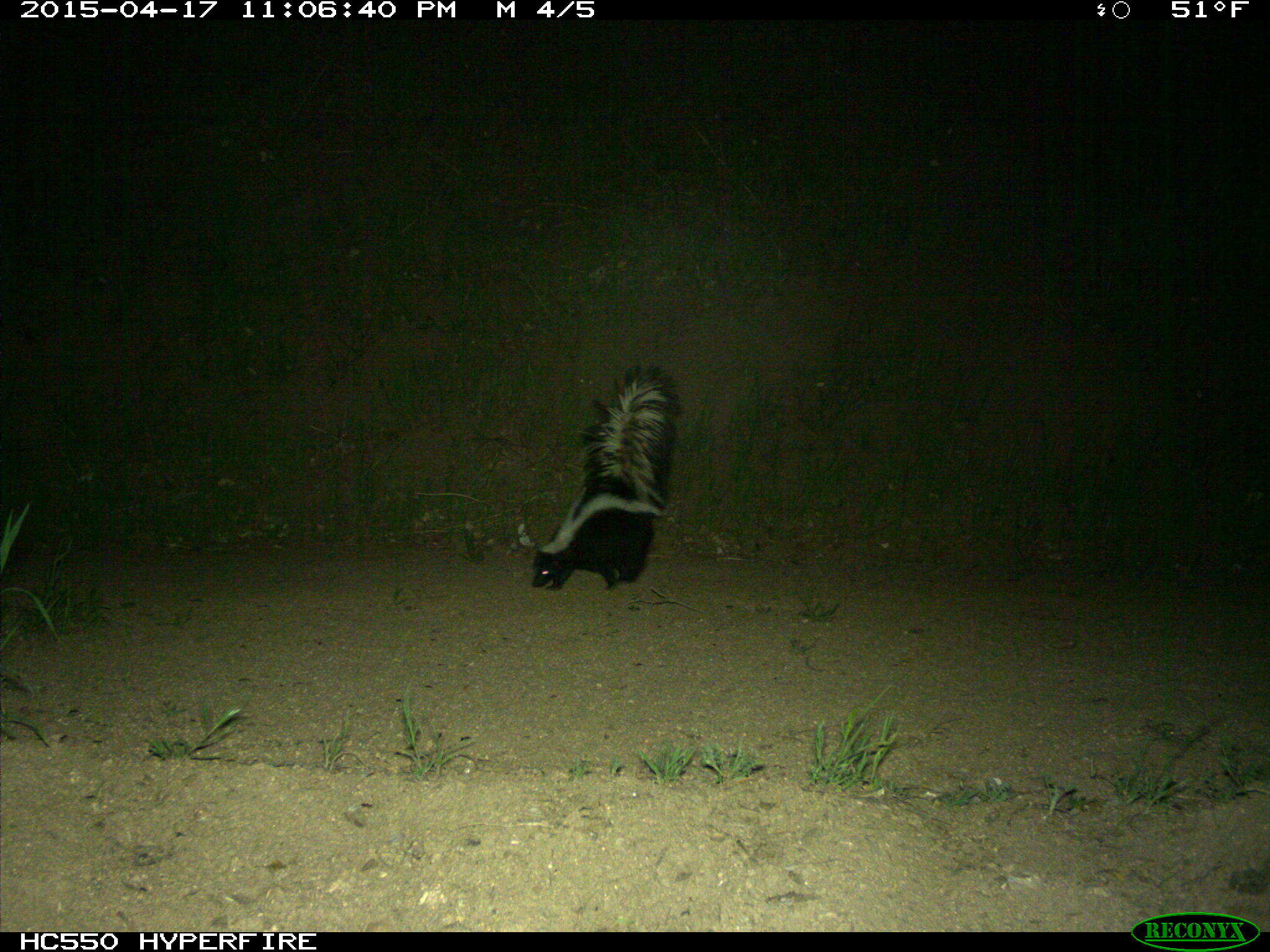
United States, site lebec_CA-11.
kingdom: Animalia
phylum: Chordata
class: Mammalia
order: Carnivora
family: Mephitidae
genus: Mephitis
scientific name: Mephitis mephitis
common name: striped skunk